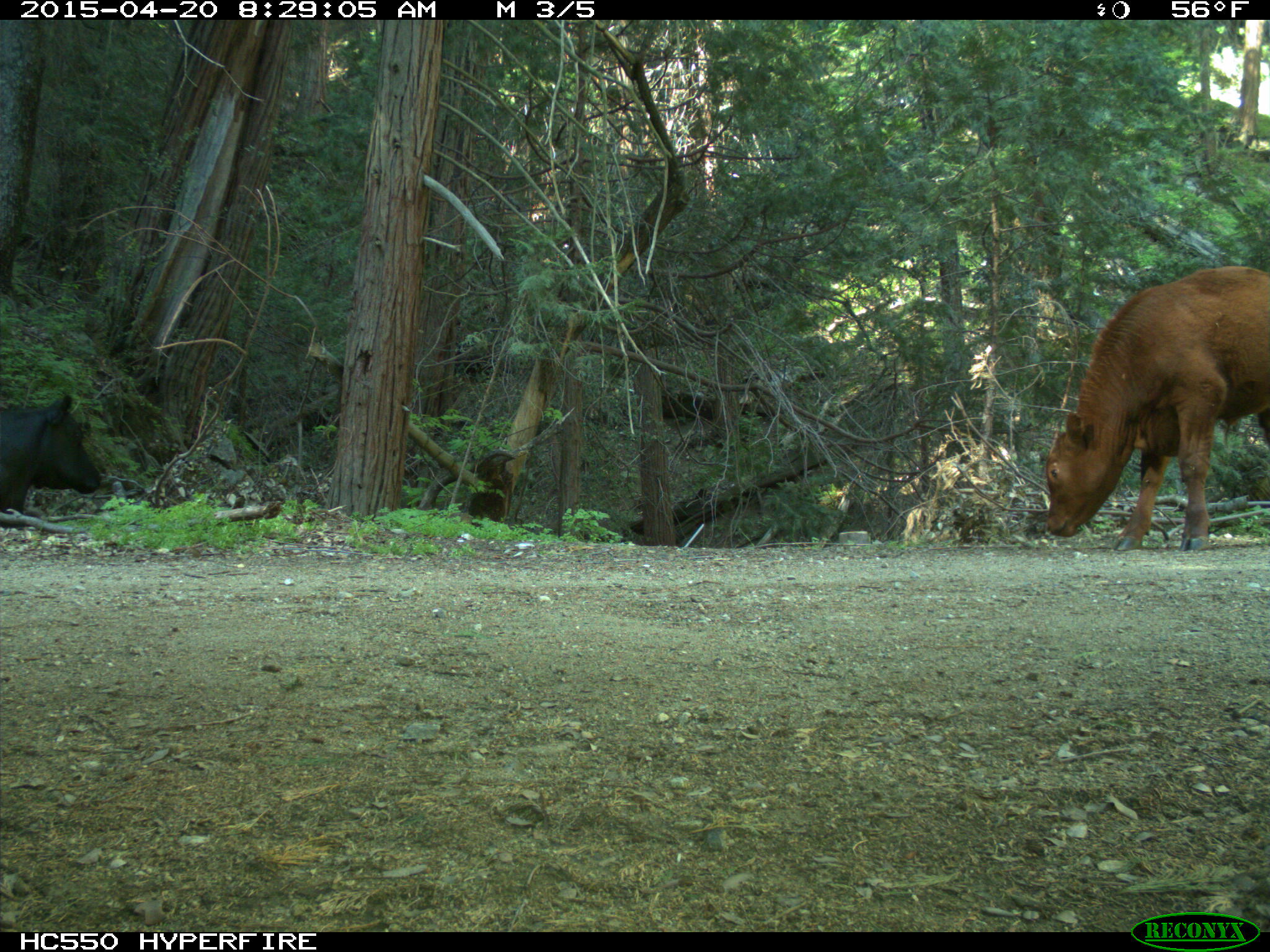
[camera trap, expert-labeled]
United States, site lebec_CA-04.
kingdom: Animalia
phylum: Chordata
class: Mammalia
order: Artiodactyla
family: Bovidae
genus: Bos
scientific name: Bos taurus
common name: domestic cow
Bos taurus (domestic cow).